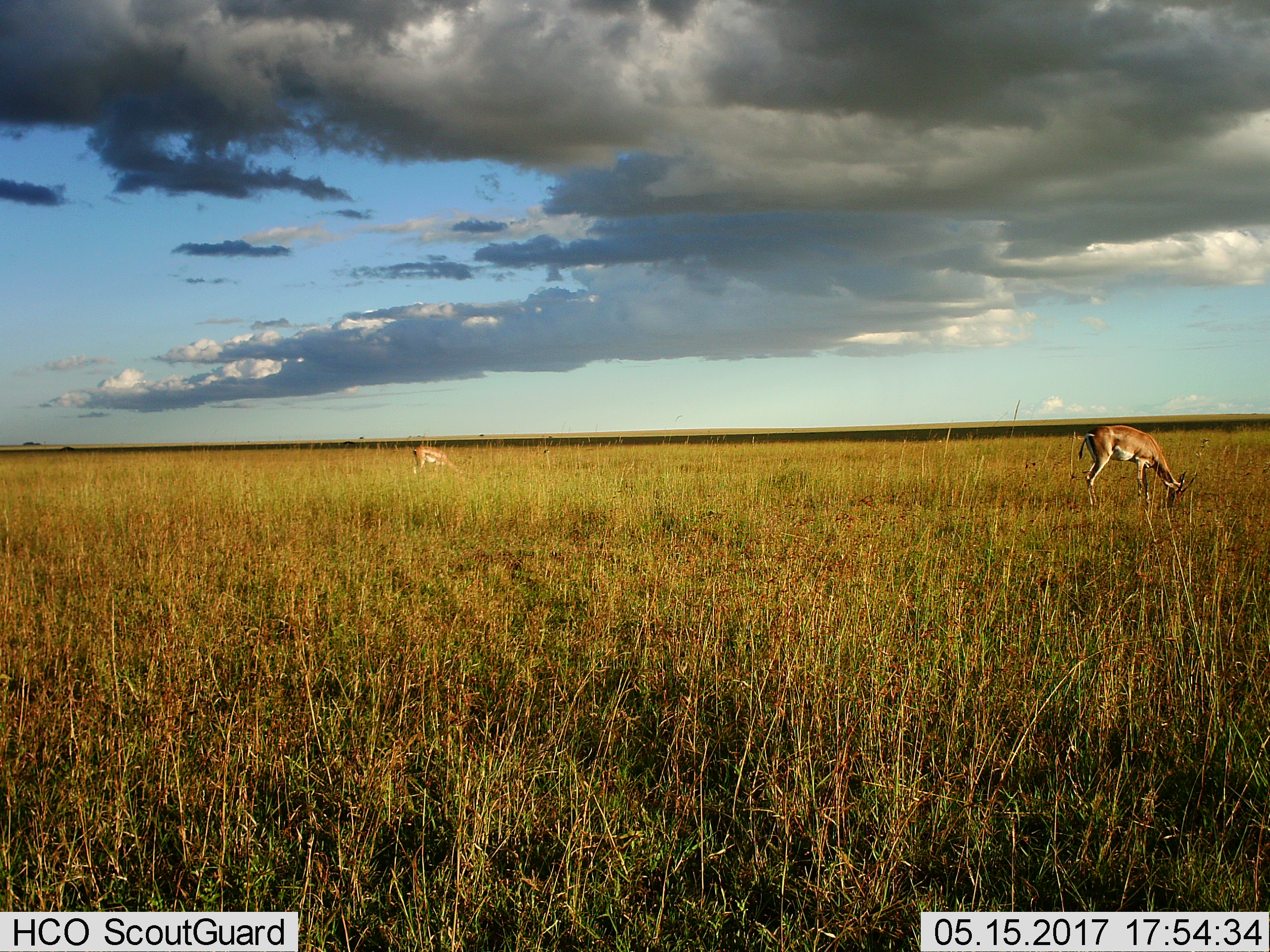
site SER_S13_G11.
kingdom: Animalia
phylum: Chordata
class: Mammalia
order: Artiodactyla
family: Bovidae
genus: Nanger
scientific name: Nanger granti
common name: grant's gazelle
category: gazellegrants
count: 2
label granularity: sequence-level